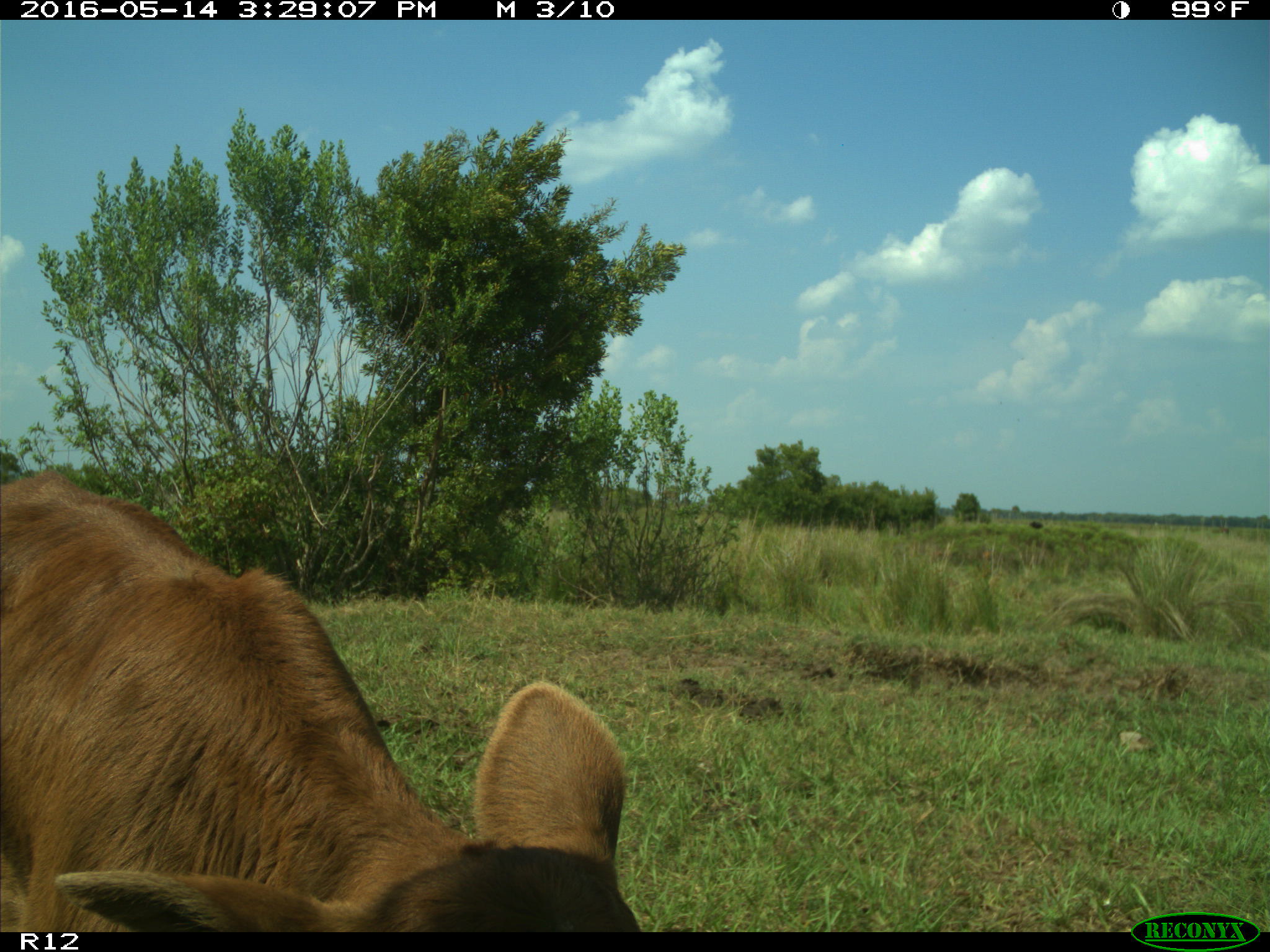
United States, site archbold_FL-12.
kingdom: Animalia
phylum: Chordata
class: Mammalia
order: Artiodactyla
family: Bovidae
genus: Bos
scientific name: Bos taurus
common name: domestic cow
Bos taurus (domestic cow).